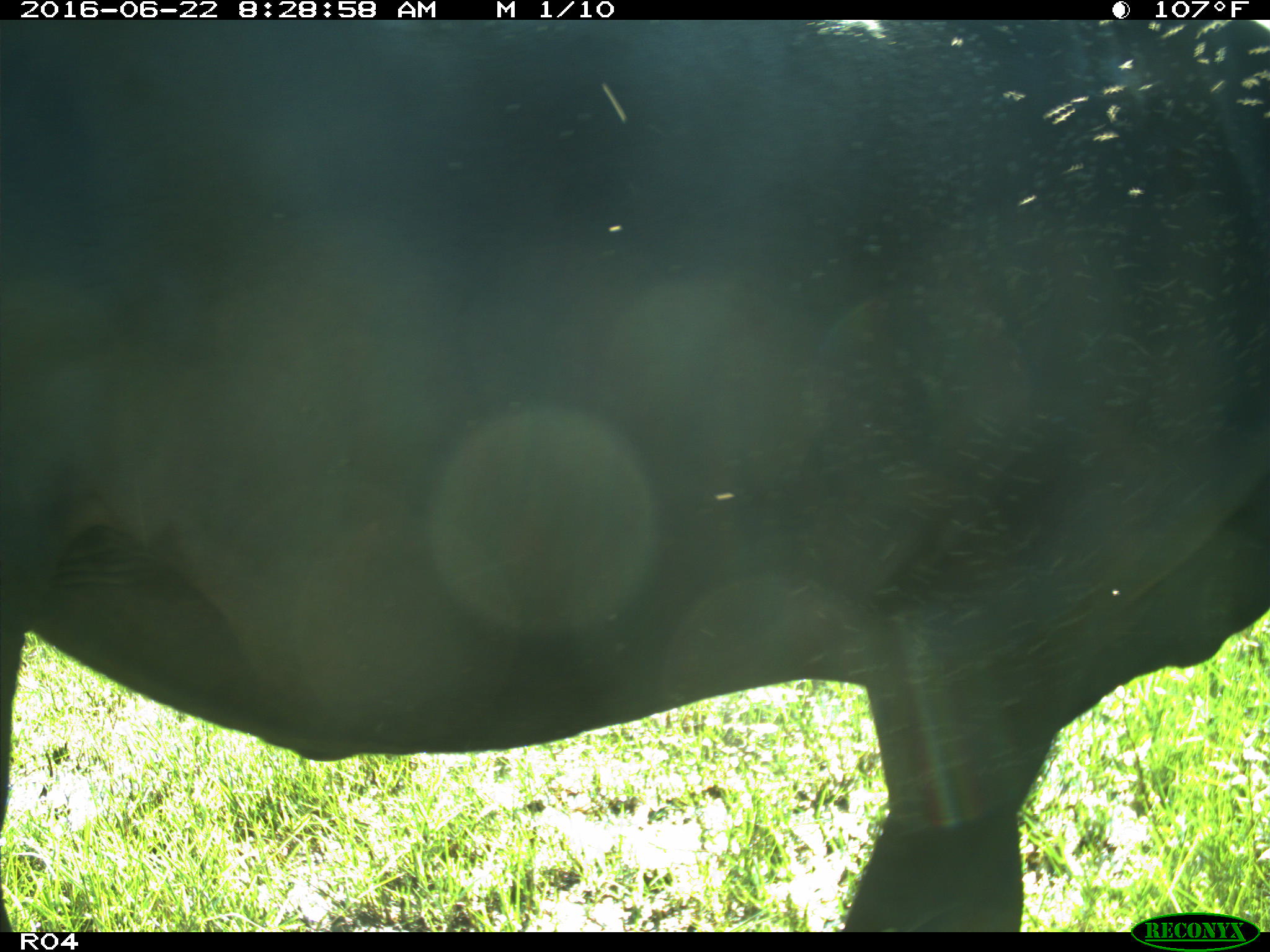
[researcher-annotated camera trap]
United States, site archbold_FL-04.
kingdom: Animalia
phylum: Chordata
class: Mammalia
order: Artiodactyla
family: Bovidae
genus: Bos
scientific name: Bos taurus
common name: domestic cow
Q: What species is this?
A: Bos taurus (domestic cow).